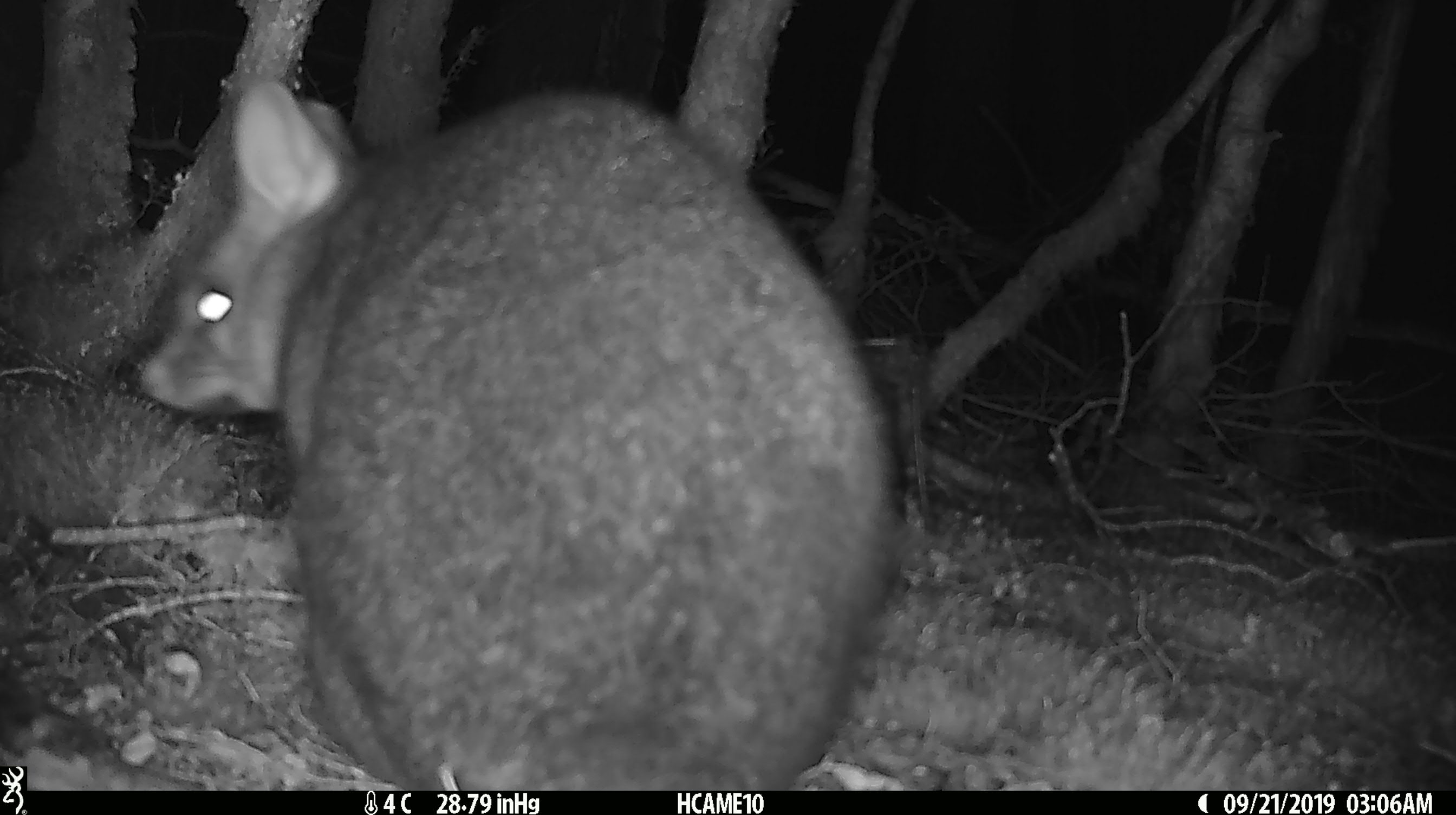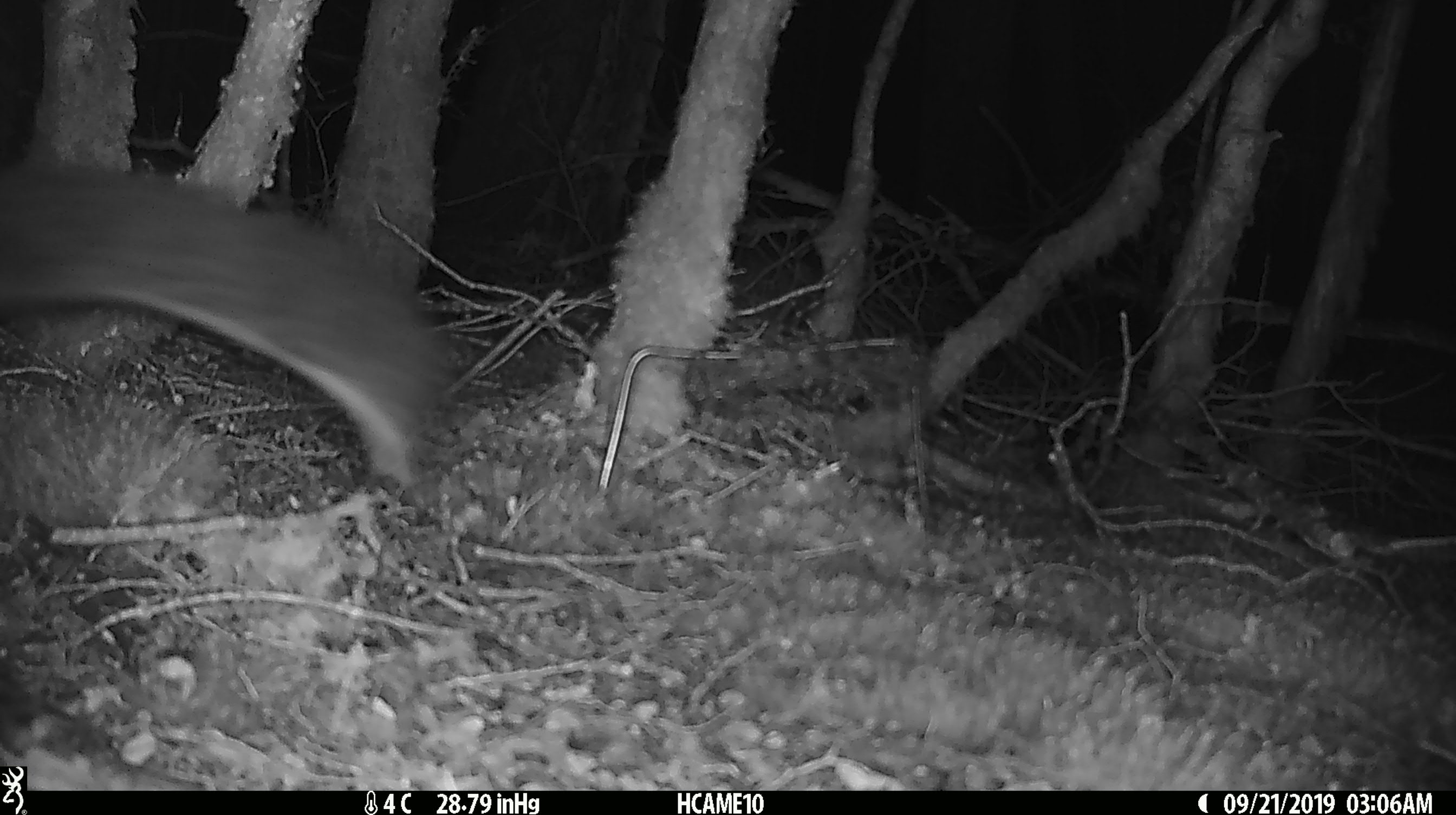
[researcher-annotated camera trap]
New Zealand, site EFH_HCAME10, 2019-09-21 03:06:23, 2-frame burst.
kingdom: Animalia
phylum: Chordata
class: Mammalia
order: Diprotodontia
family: Phalangeridae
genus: Trichosurus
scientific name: Trichosurus vulpecula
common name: common brushtail possum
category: possum